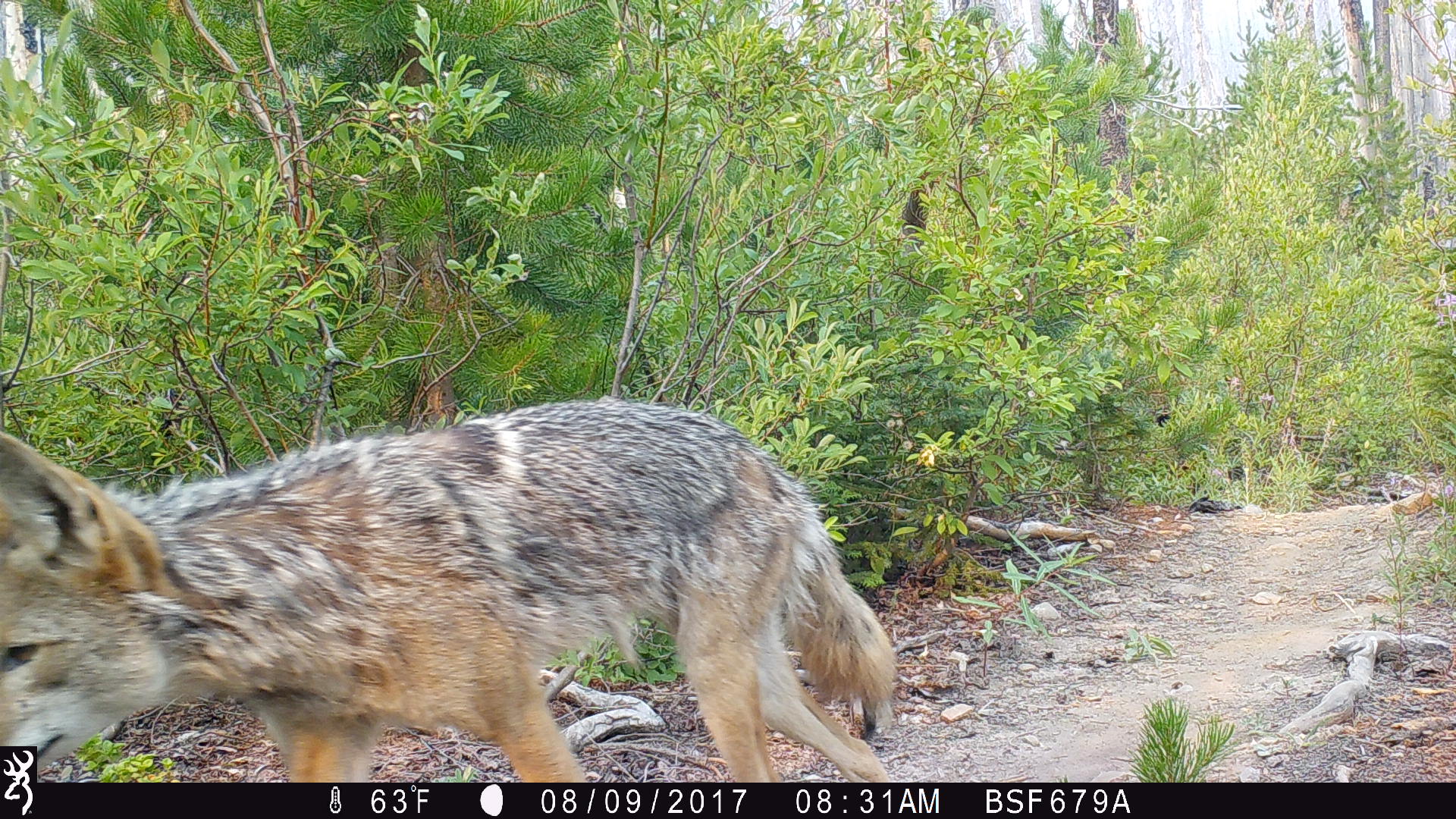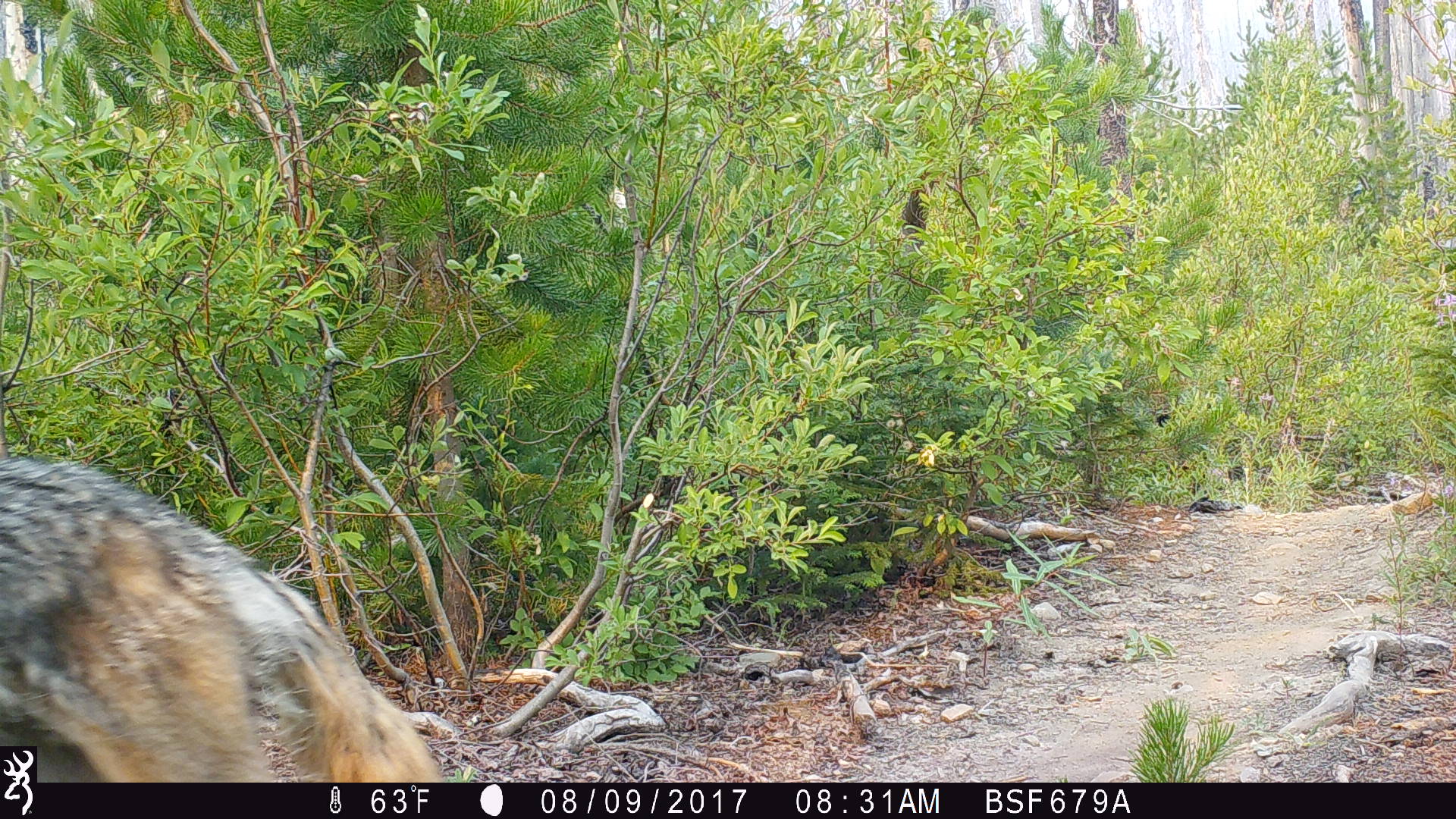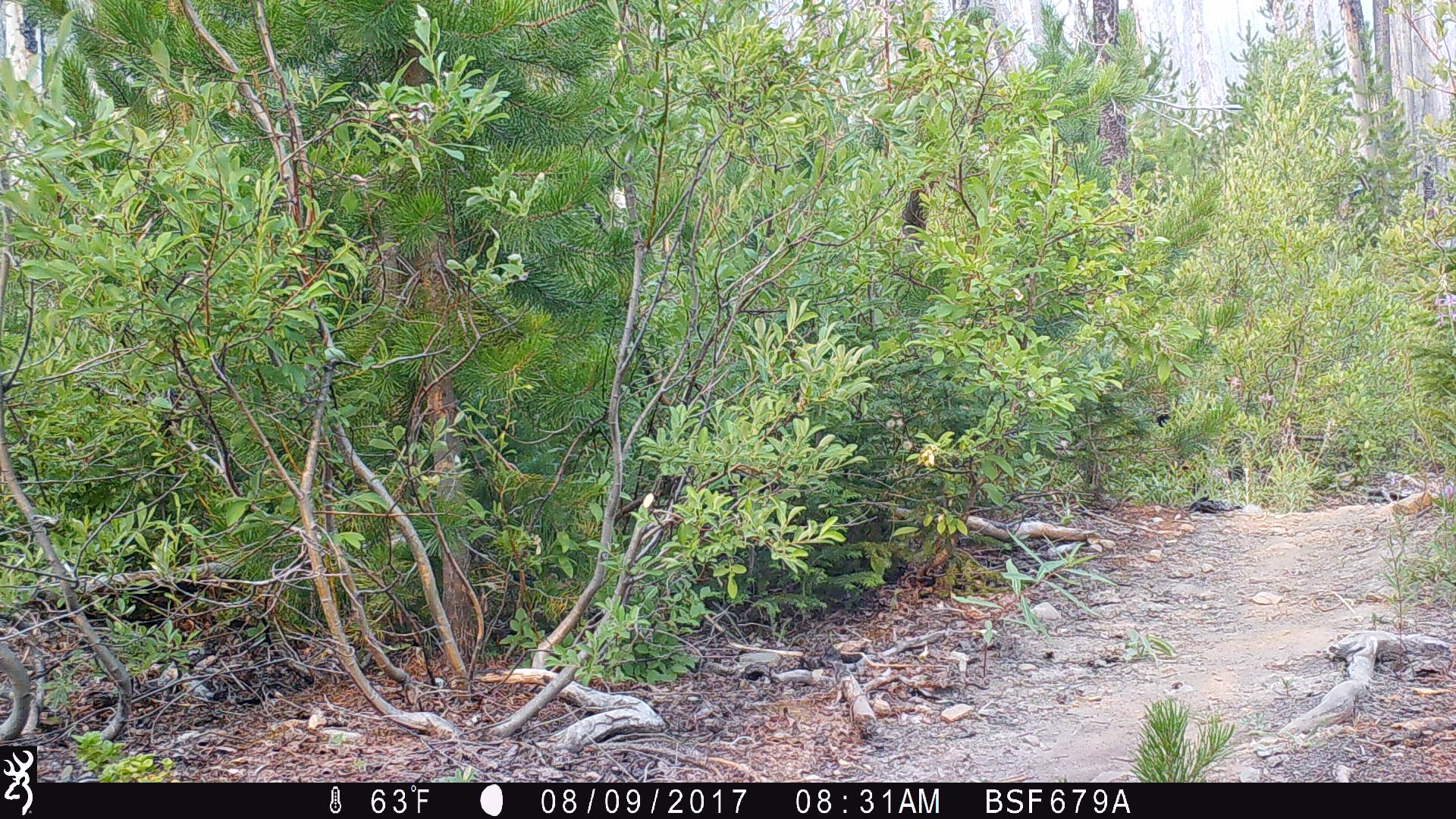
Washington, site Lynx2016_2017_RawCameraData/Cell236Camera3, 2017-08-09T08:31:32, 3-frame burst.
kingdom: Animalia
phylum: Chordata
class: Mammalia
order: Carnivora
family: Canidae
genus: Canis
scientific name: Canis latrans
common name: coyote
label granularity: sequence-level